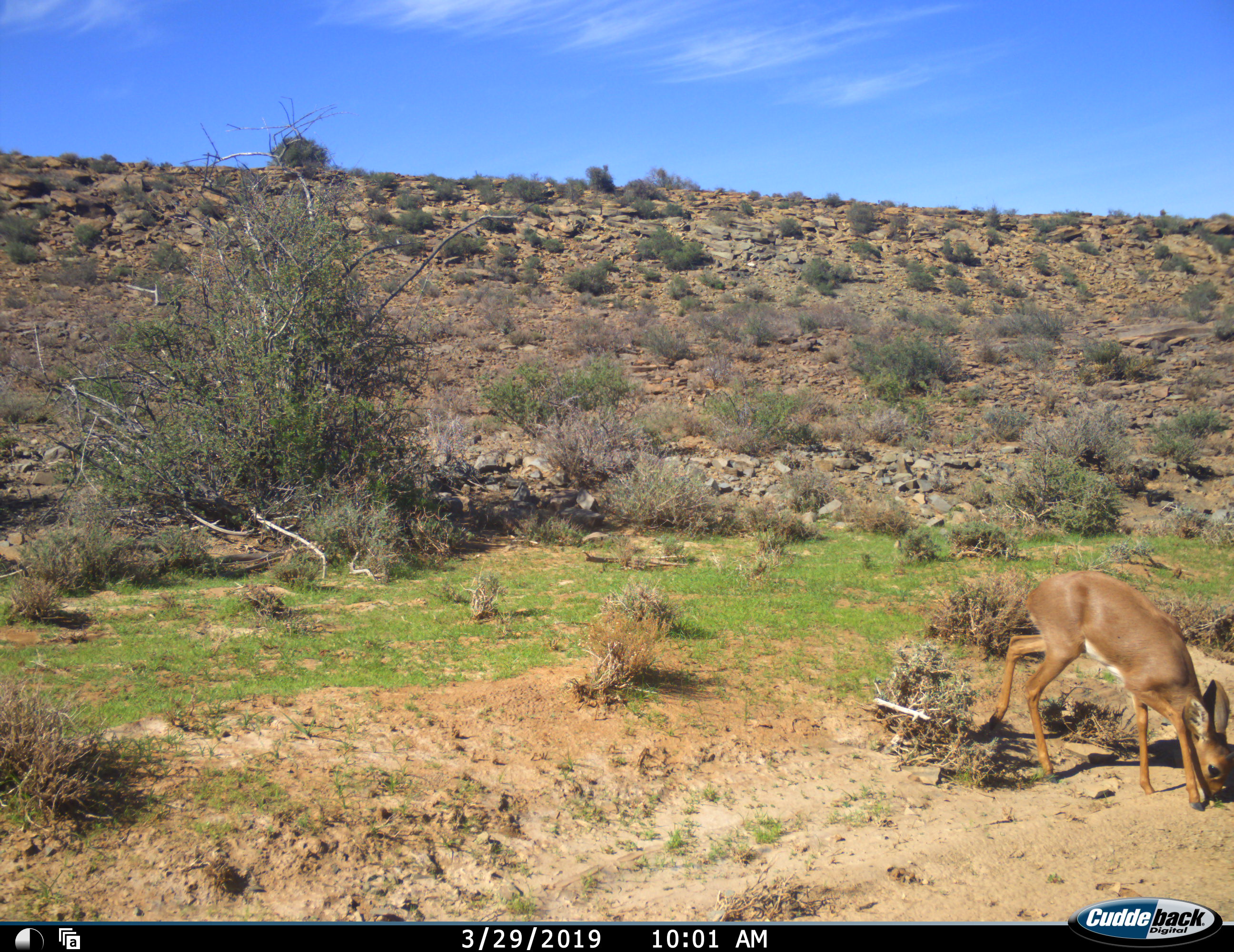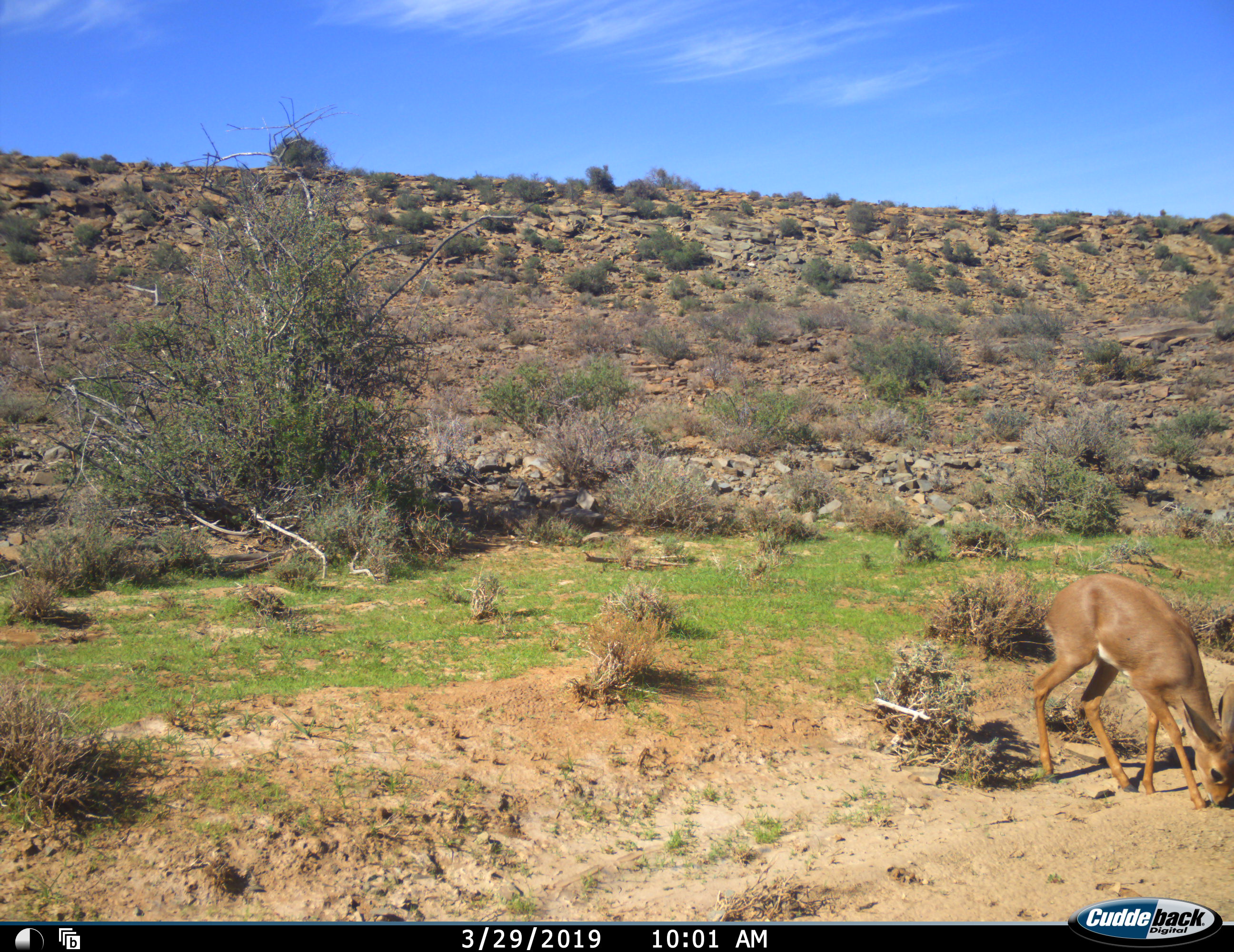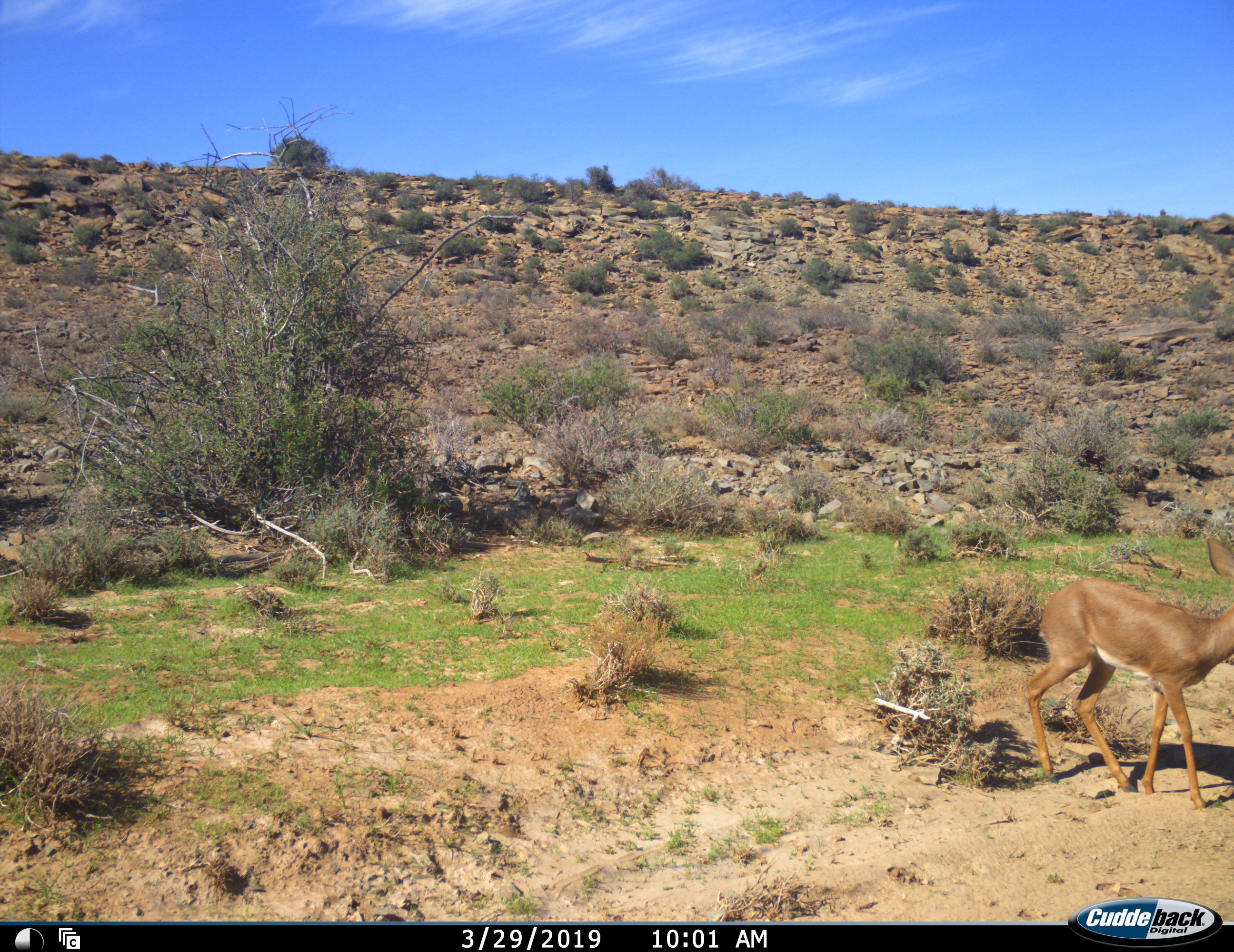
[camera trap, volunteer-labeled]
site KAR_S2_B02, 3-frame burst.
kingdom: Animalia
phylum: Chordata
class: Mammalia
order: Artiodactyla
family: Bovidae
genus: Raphicerus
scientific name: Raphicerus campestris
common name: steenbok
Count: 1.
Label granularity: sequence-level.